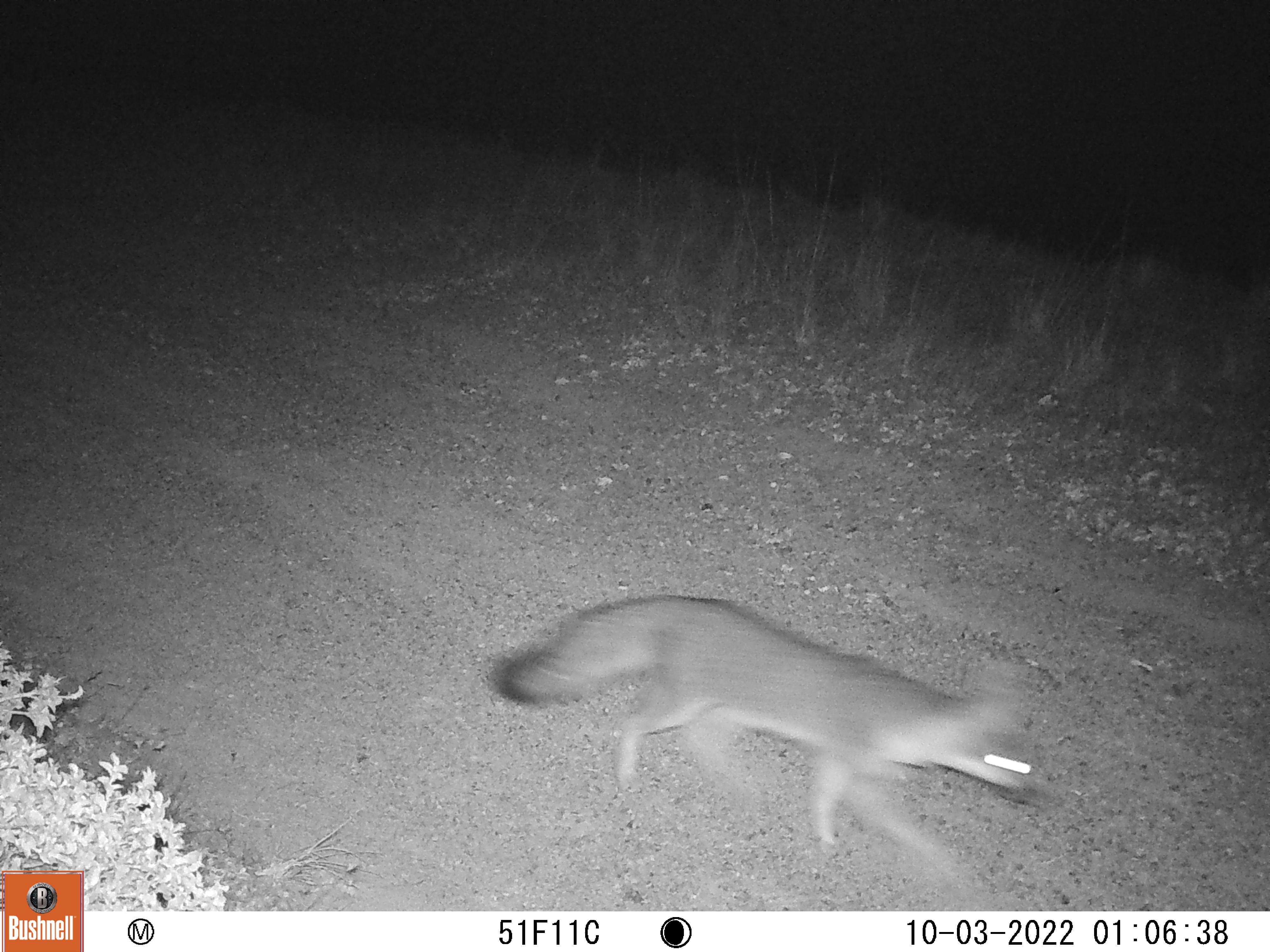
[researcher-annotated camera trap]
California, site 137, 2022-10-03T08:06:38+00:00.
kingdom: Animalia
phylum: Chordata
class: Mammalia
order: Carnivora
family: Canidae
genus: Urocyon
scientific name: Urocyon cinereoargenteus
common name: gray fox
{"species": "gray fox (Urocyon cinereoargenteus)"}